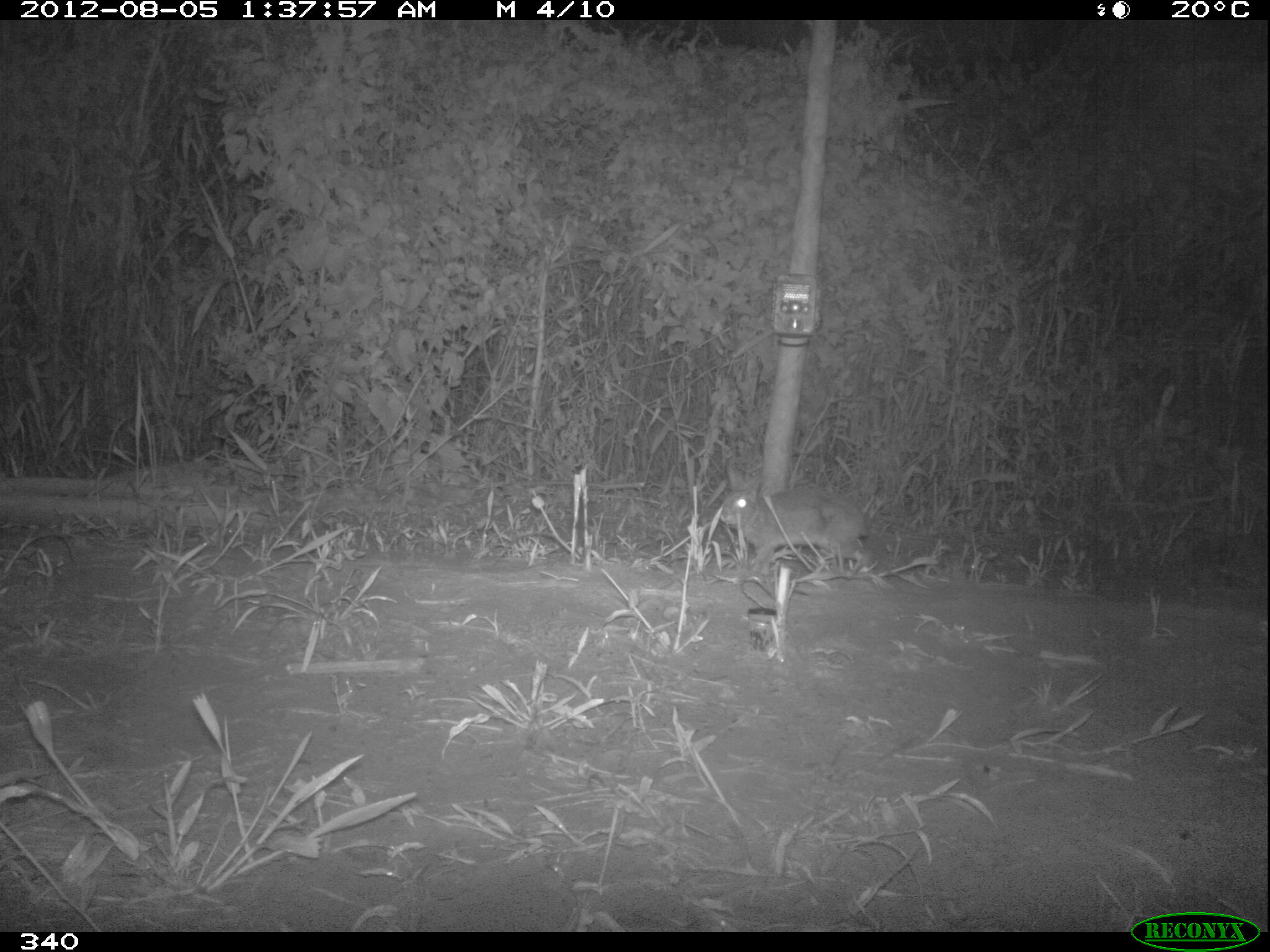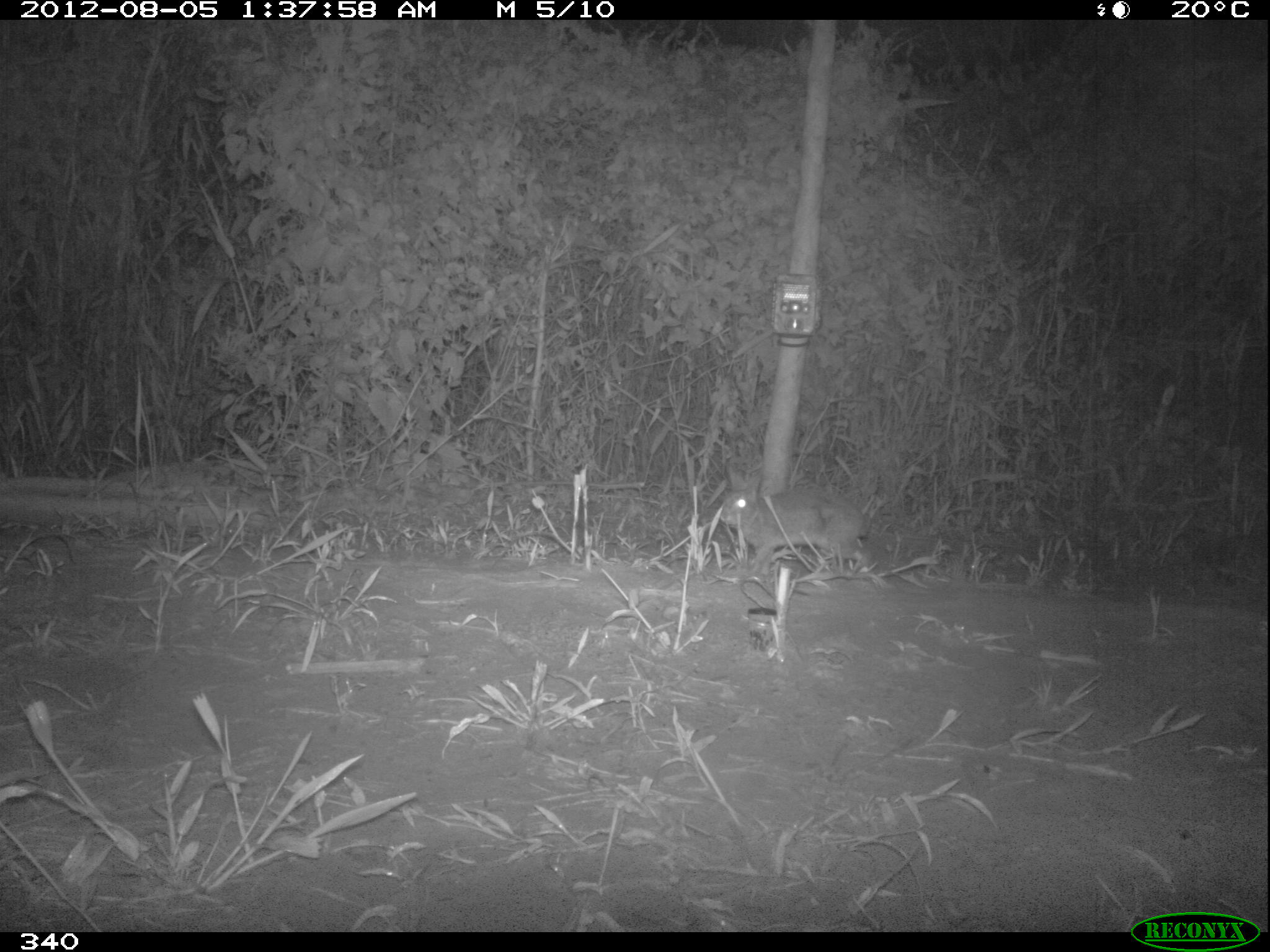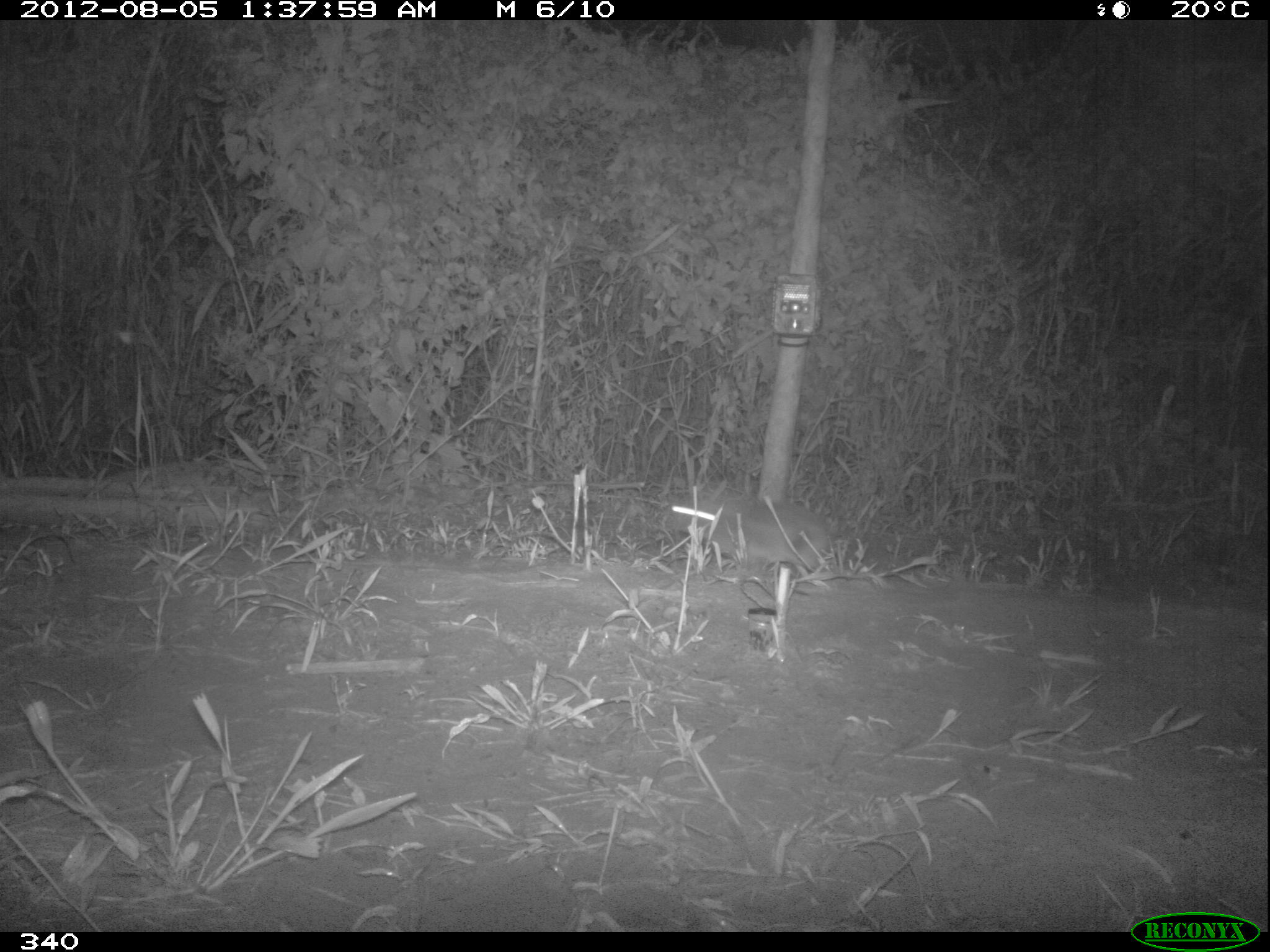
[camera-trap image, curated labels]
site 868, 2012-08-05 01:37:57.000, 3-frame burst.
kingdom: Animalia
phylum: Chordata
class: Mammalia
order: Lagomorpha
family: Leporidae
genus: Sylvilagus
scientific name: Sylvilagus brasiliensis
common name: tapeti